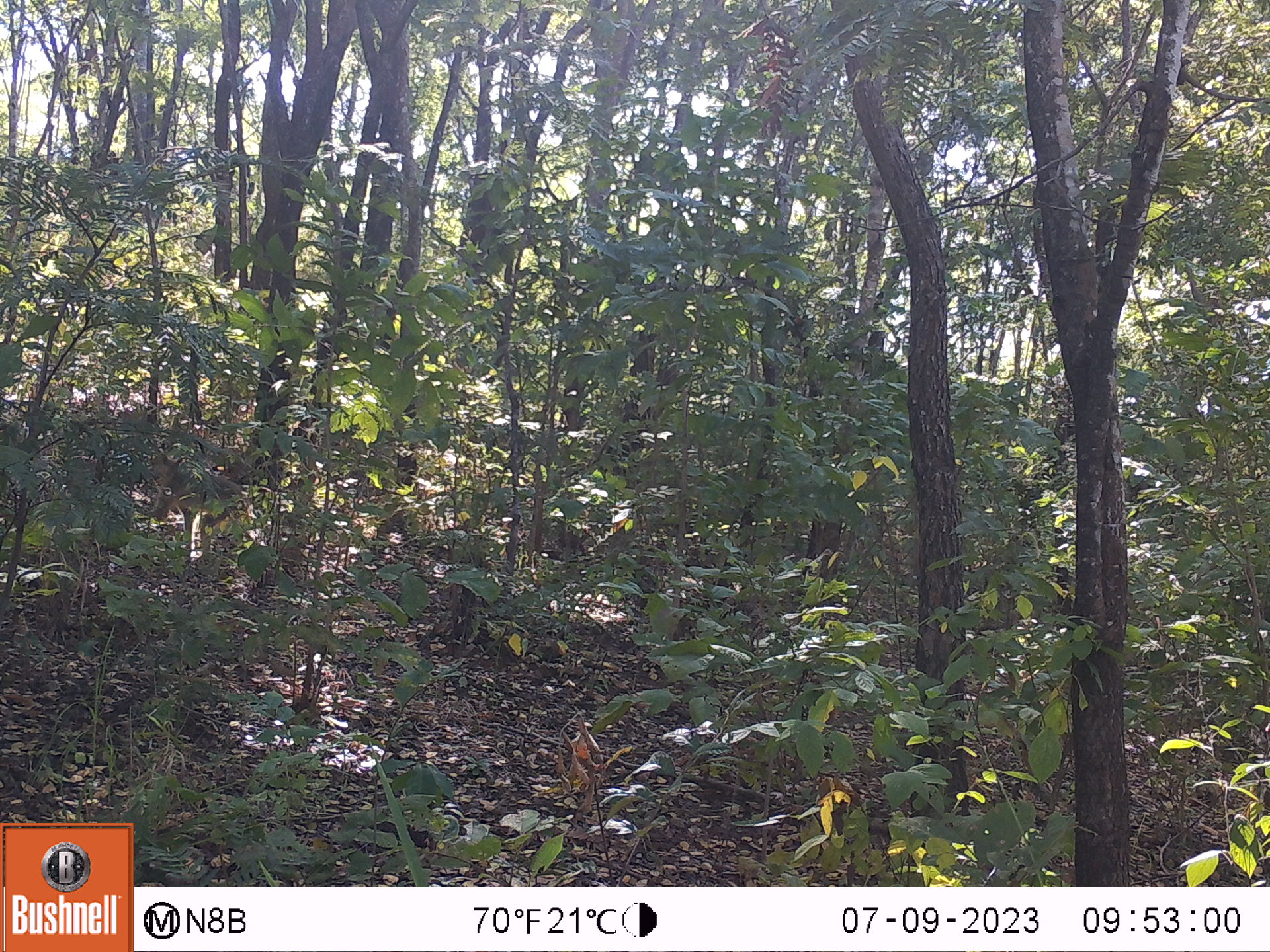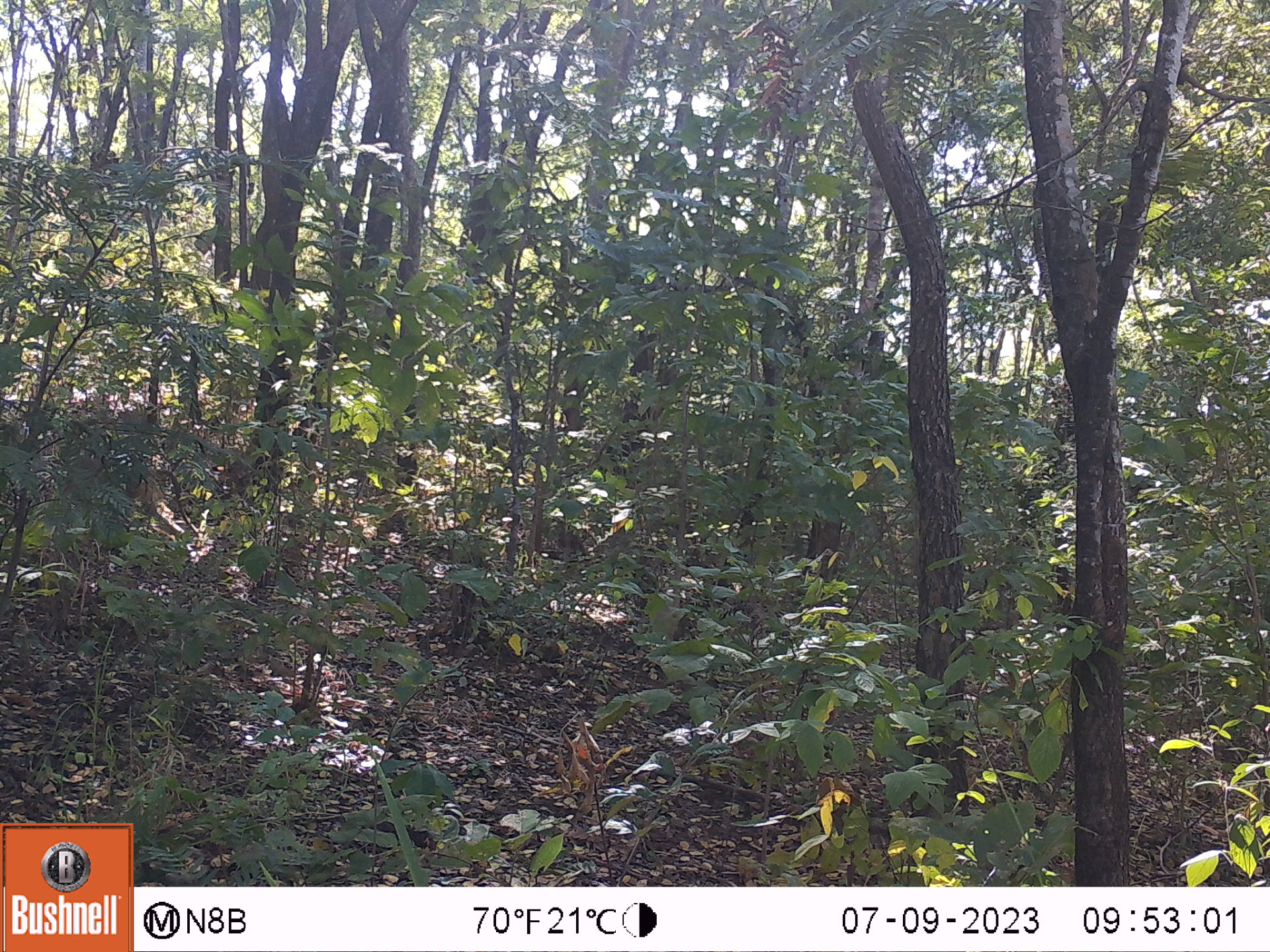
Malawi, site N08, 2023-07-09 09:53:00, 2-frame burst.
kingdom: Animalia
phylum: Chordata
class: Mammalia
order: Primates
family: Cercopithecidae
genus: Papio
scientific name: Papio cynocephalus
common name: yellow baboon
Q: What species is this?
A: Yellow baboon (Papio cynocephalus).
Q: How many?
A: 1.